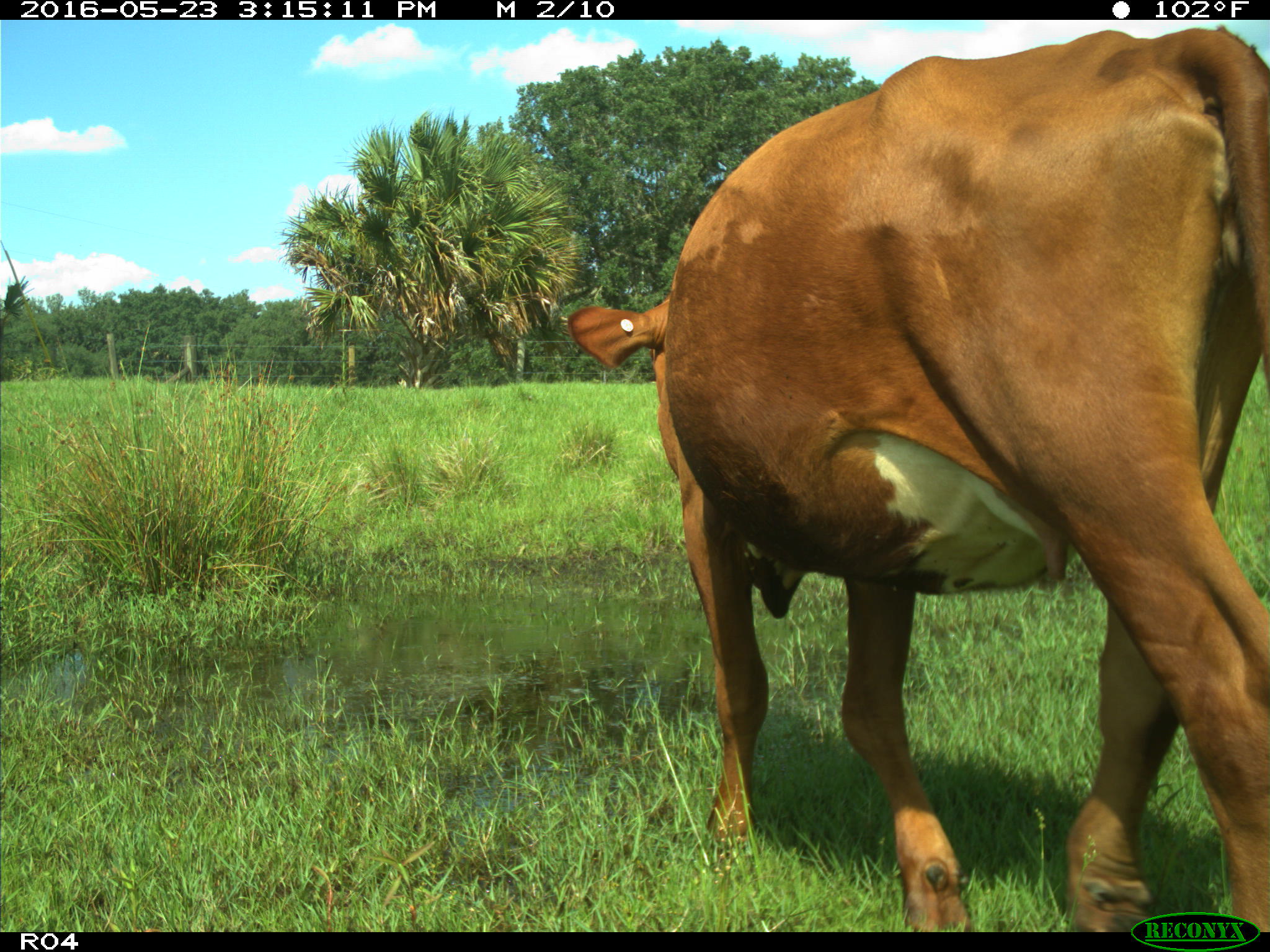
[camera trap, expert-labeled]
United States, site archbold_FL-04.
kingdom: Animalia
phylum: Chordata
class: Mammalia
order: Artiodactyla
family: Bovidae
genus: Bos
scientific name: Bos taurus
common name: domestic cow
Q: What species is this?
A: Bos taurus (domestic cow).